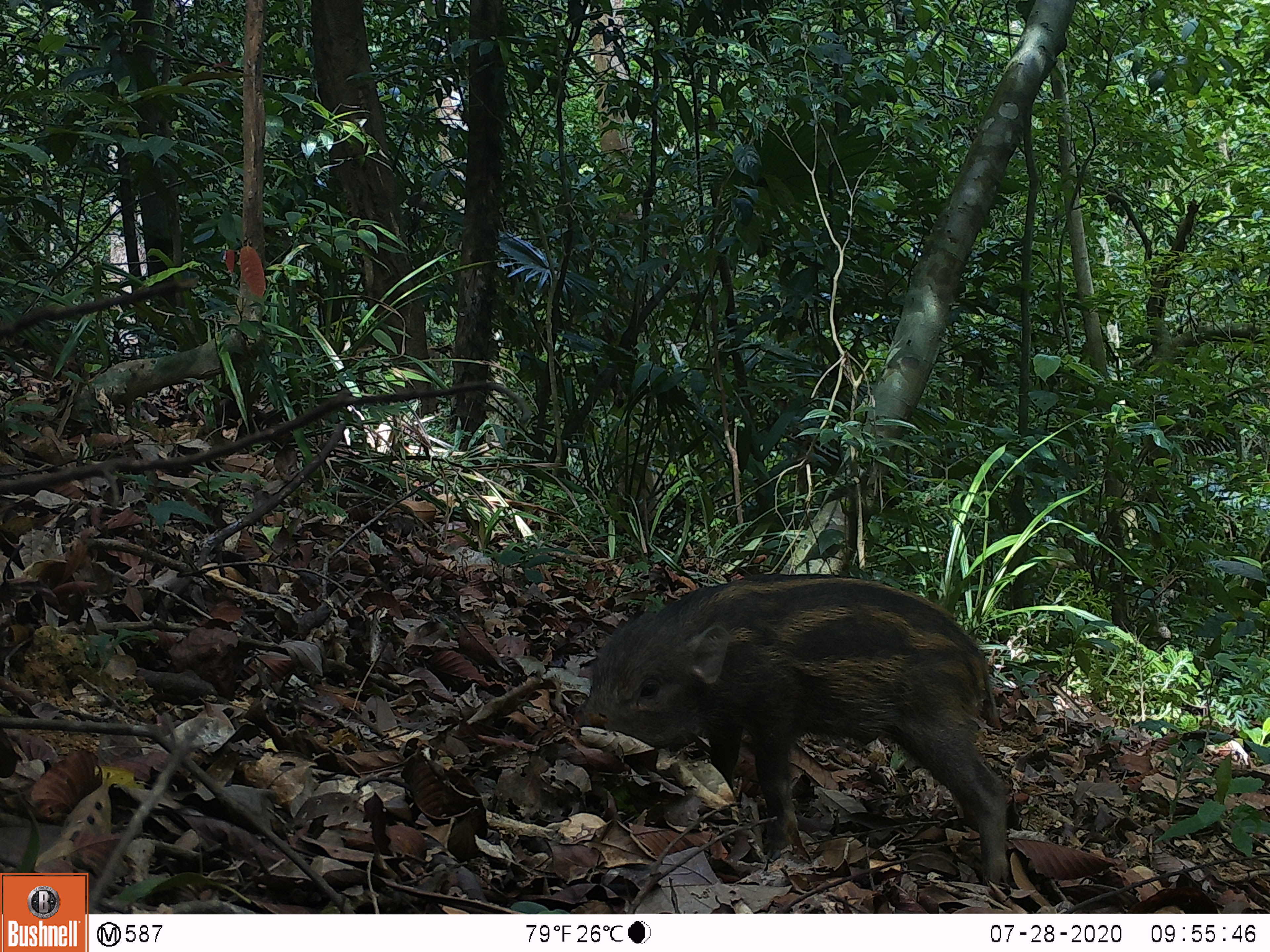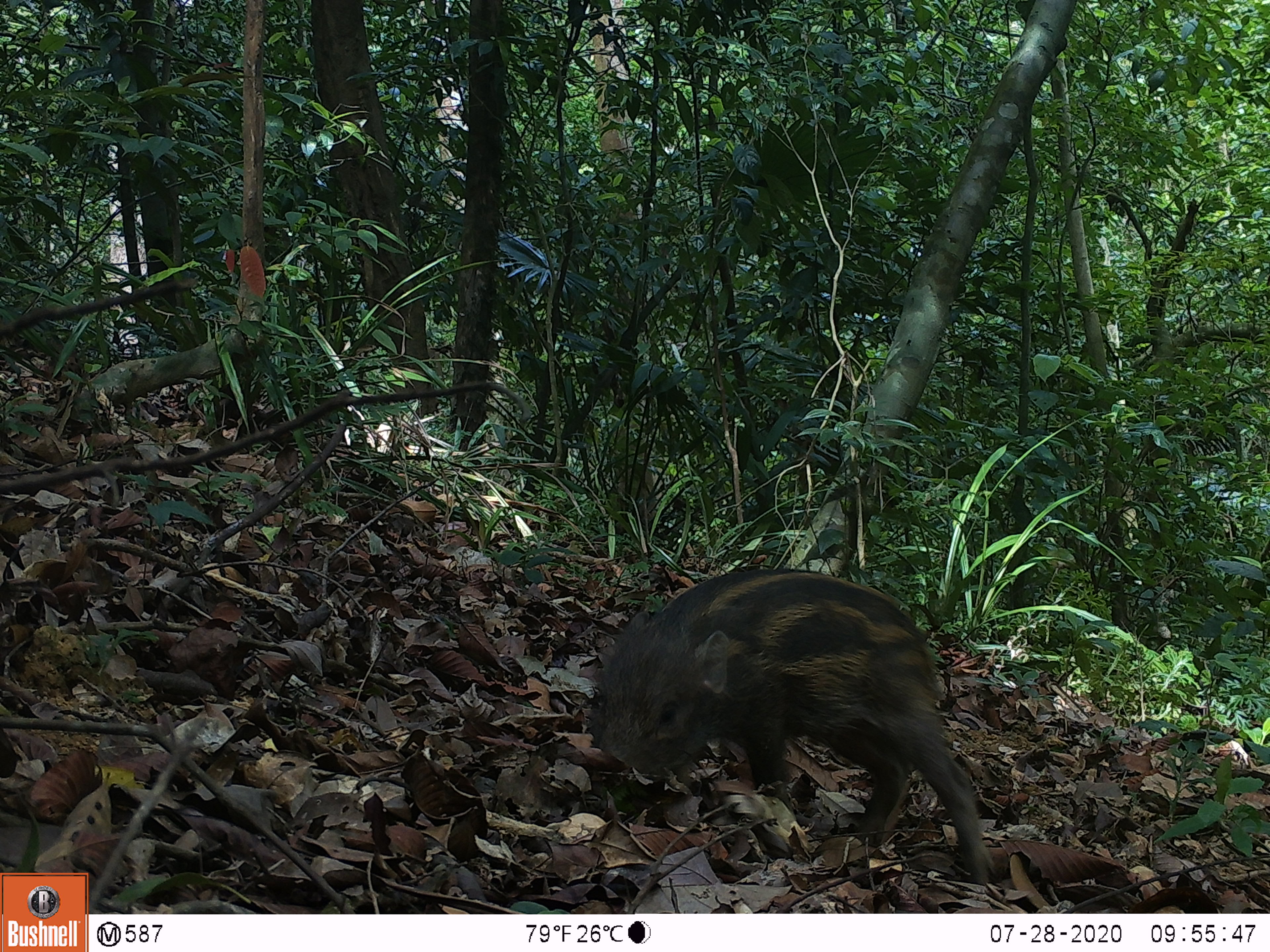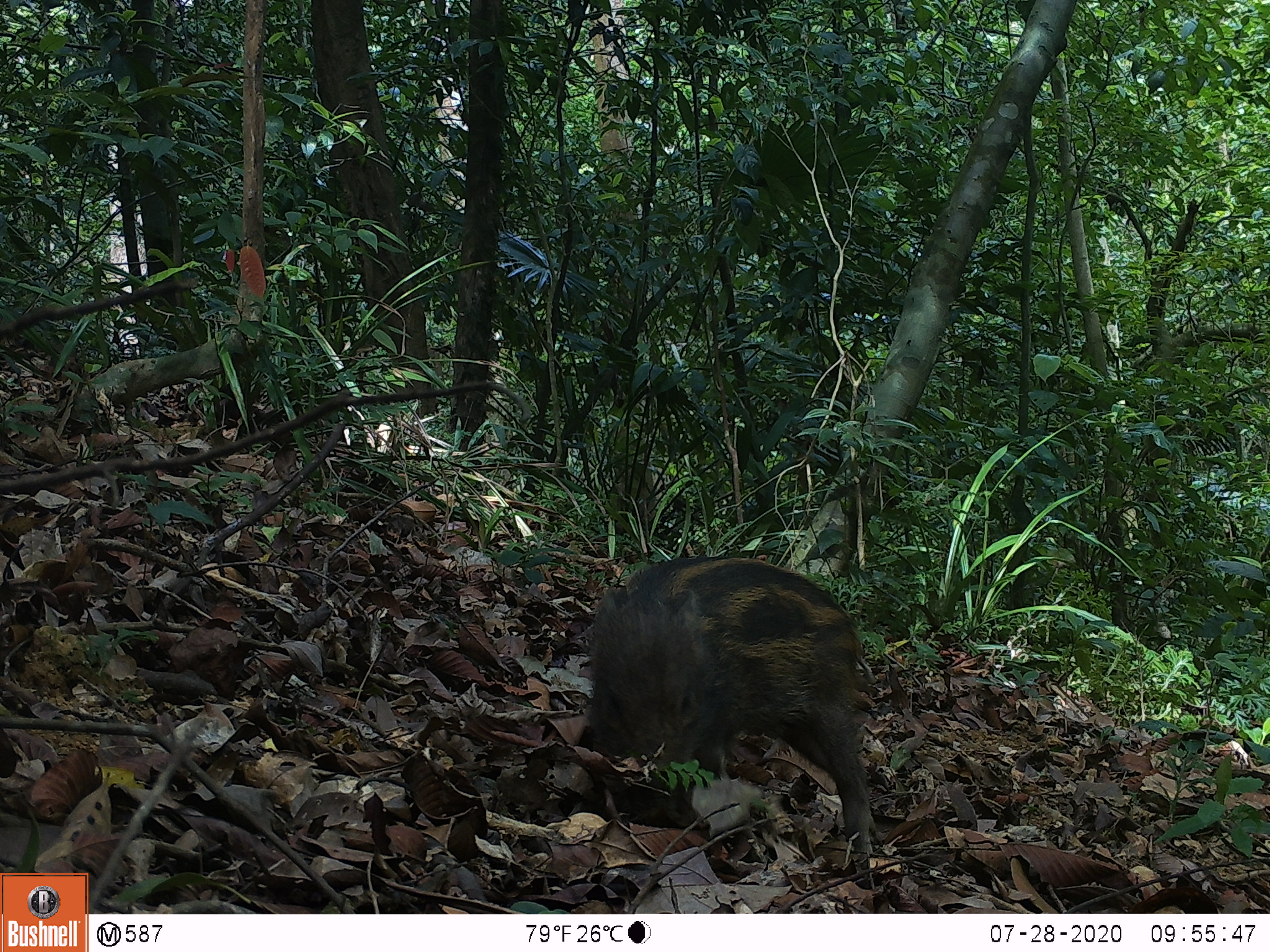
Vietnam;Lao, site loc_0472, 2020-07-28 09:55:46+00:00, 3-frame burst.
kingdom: Animalia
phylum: Chordata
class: Mammalia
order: Artiodactyla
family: Suidae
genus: Sus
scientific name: Sus scrofa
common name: eurasian wild pig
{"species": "eurasian wild pig (Sus scrofa)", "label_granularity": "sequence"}